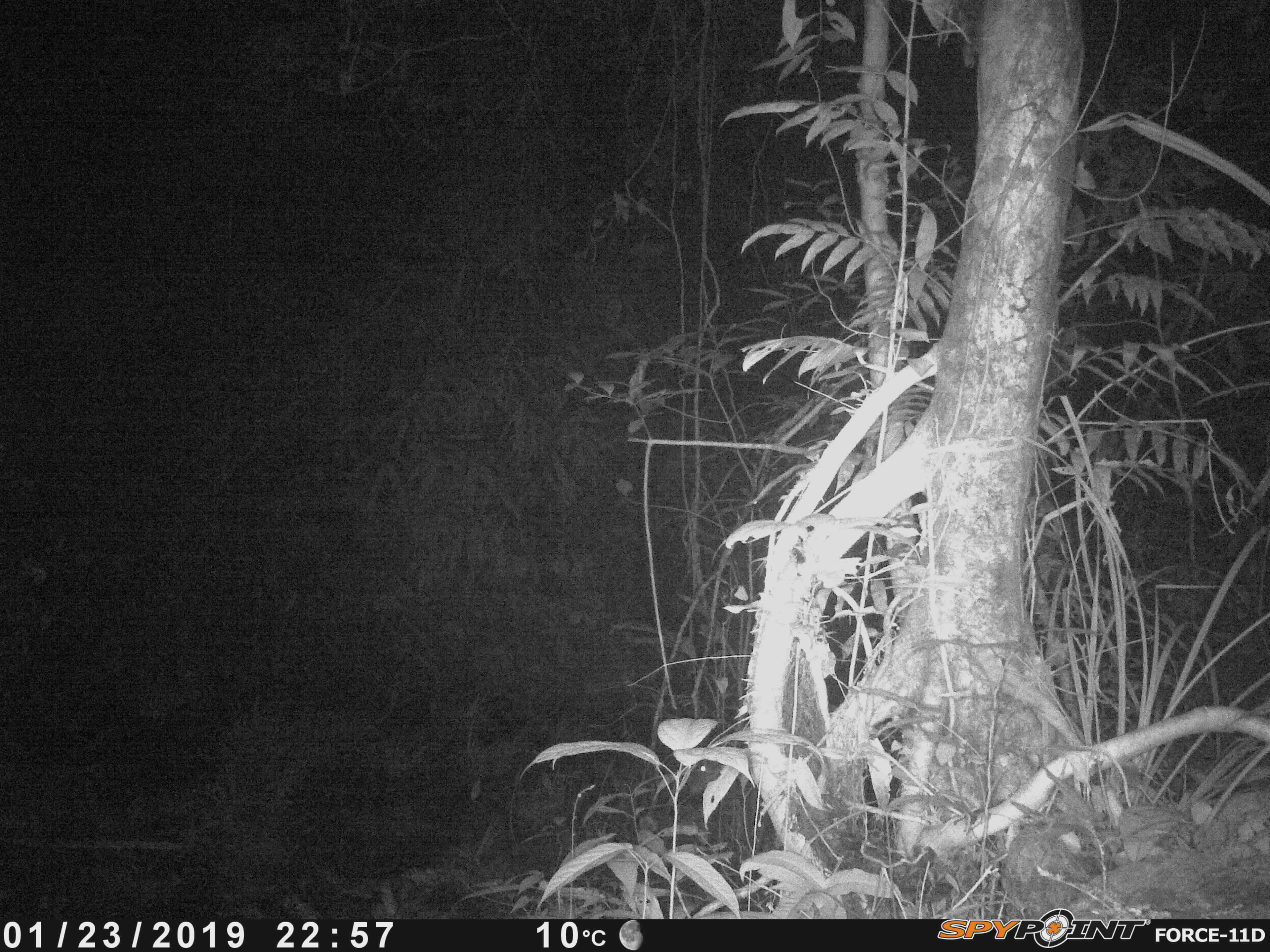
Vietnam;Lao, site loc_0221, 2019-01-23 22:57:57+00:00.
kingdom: Animalia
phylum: Chordata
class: Mammalia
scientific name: Mammalia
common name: mammal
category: unidentified mammal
Unidentified mammal (mammal) (Mammalia). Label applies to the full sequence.